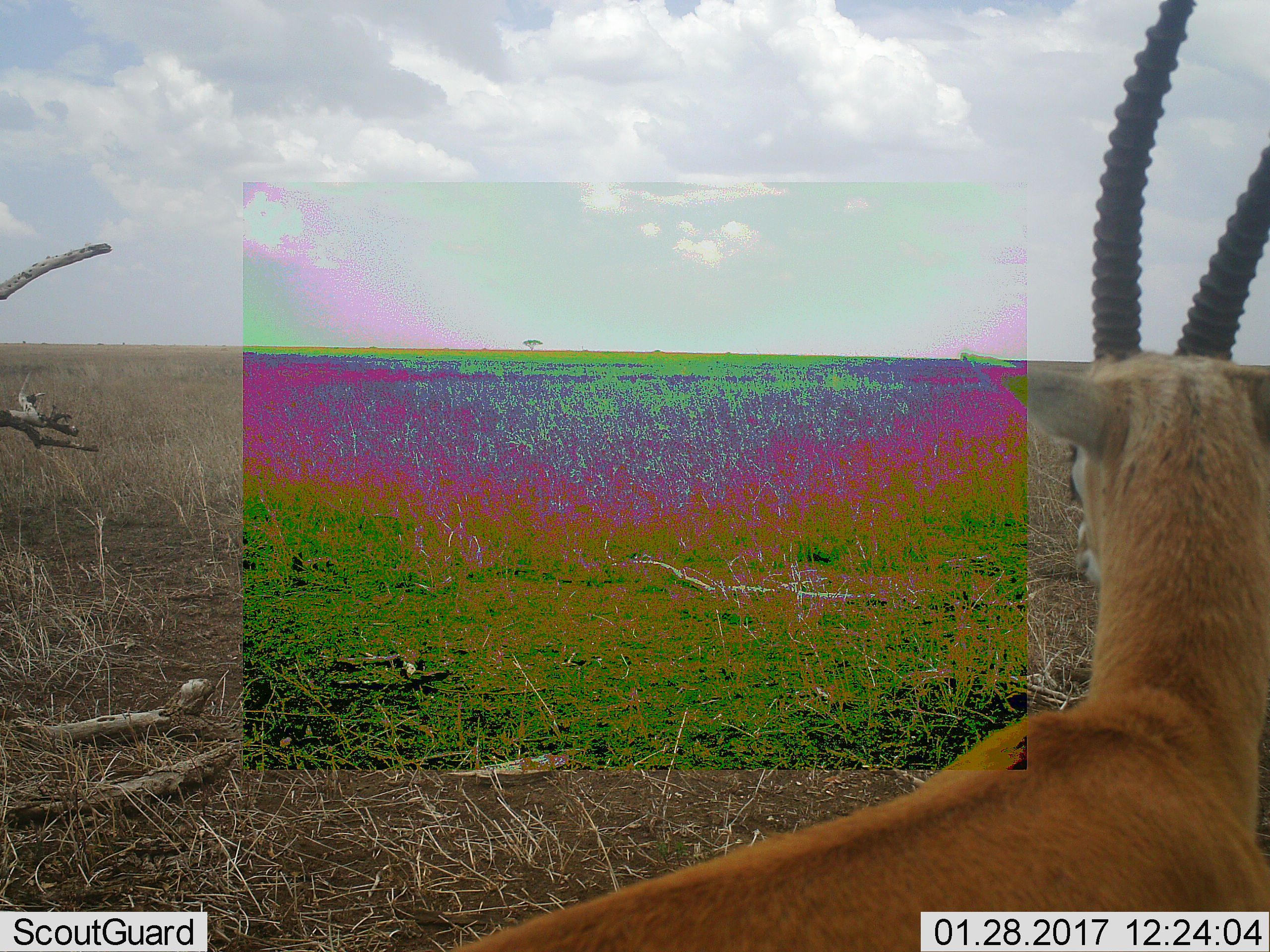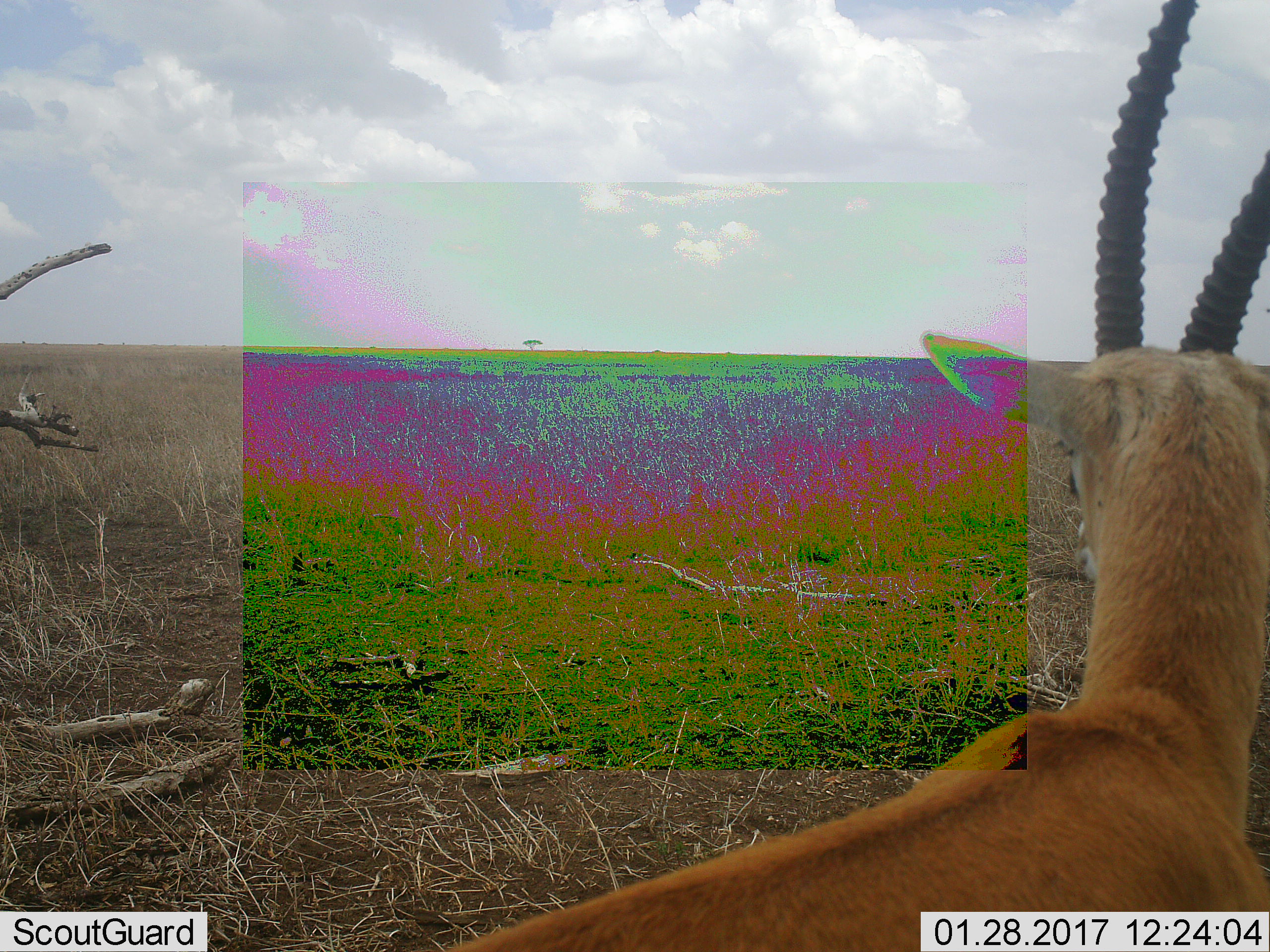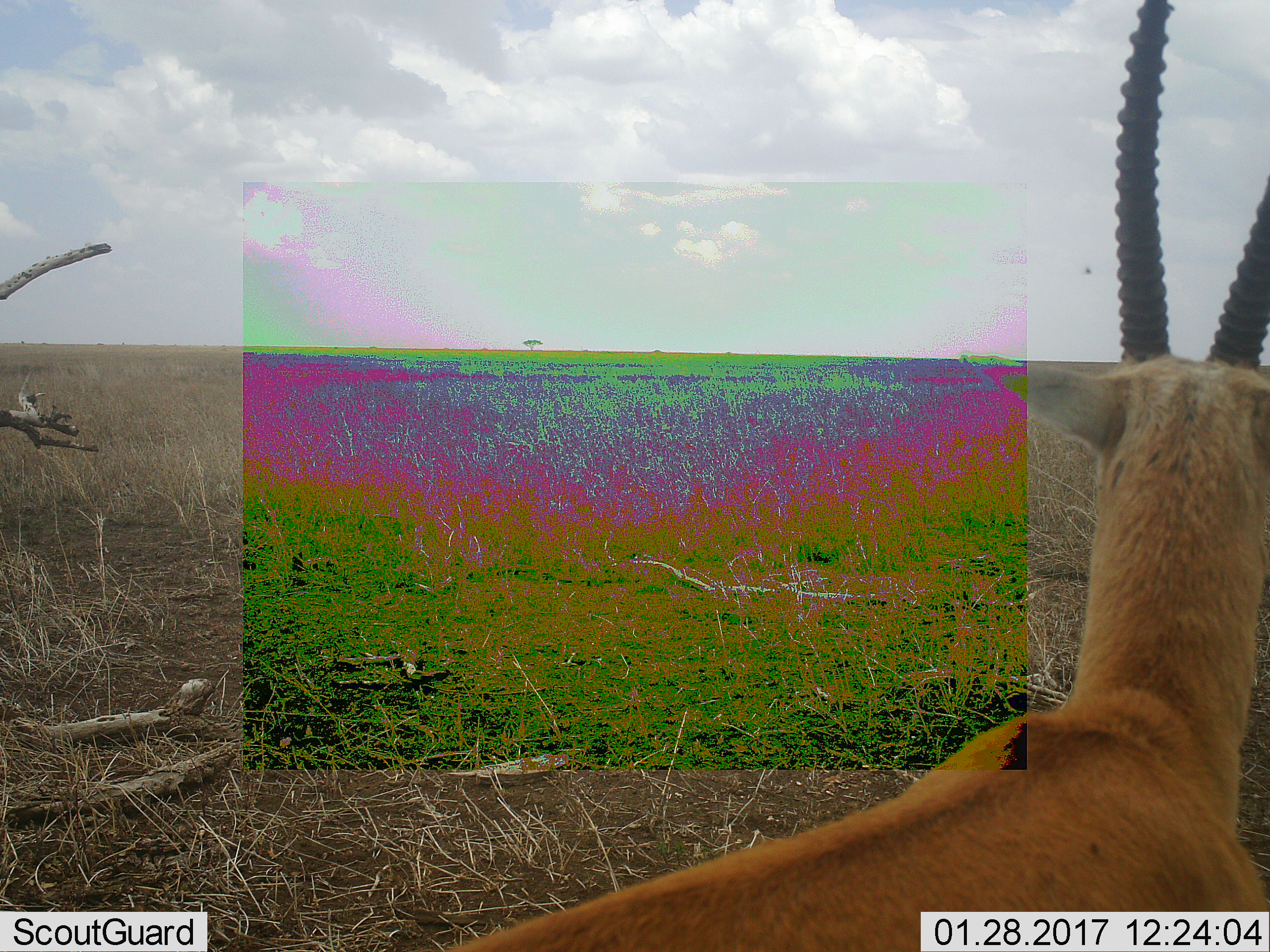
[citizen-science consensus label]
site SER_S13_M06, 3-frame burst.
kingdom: Animalia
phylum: Chordata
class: Mammalia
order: Artiodactyla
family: Bovidae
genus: Eudorcas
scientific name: Eudorcas thomsonii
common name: thomson's gazelle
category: gazellethomsons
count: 1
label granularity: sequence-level